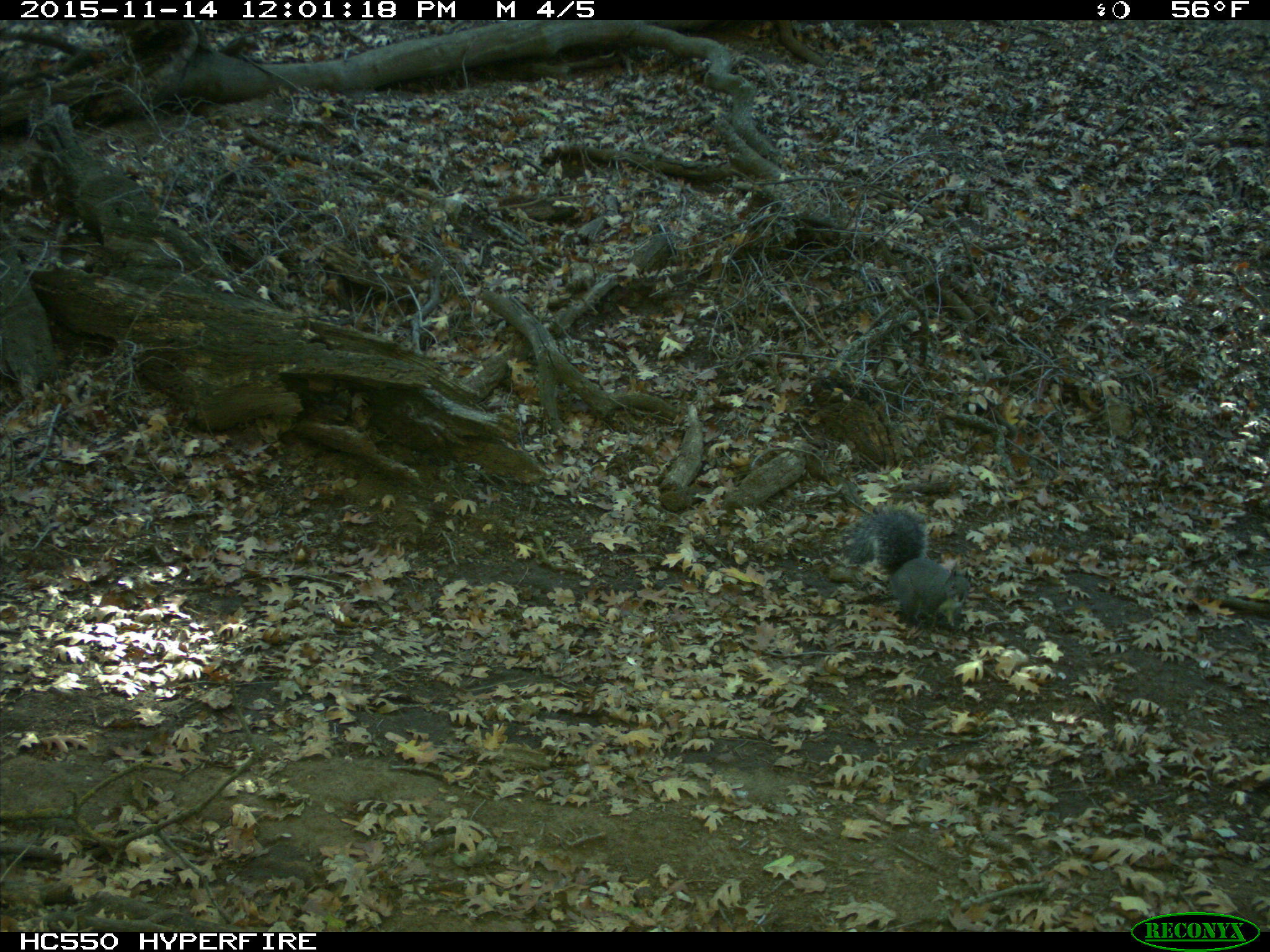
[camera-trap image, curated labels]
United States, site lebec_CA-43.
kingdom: Animalia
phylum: Chordata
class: Mammalia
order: Rodentia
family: Sciuridae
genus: Sciurus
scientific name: Sciurus carolinensis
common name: eastern gray squirrel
Sciurus carolinensis (eastern gray squirrel).